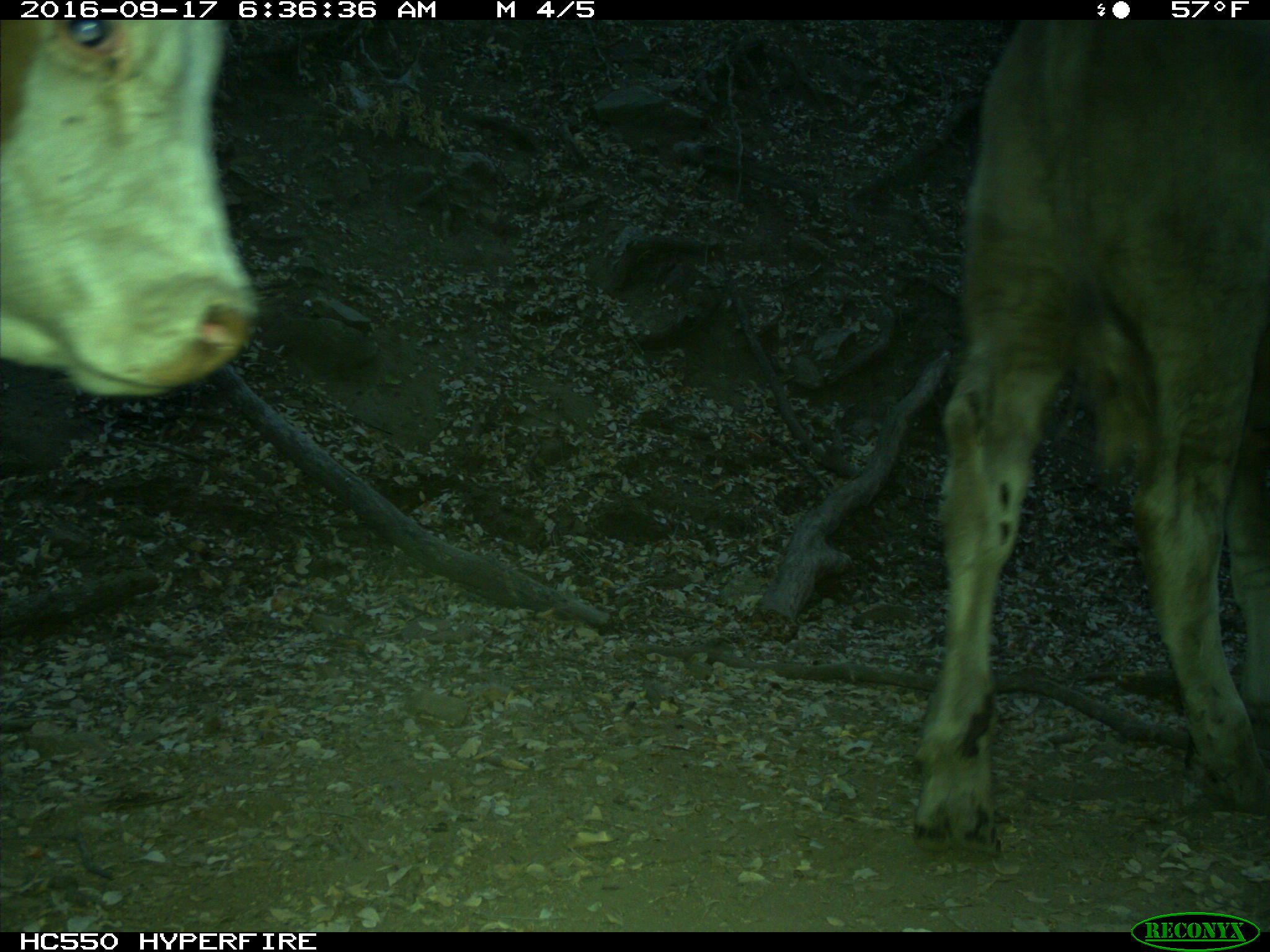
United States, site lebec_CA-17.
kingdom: Animalia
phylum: Chordata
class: Mammalia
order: Artiodactyla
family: Bovidae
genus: Bos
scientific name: Bos taurus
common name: domestic cow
Bos taurus (domestic cow).